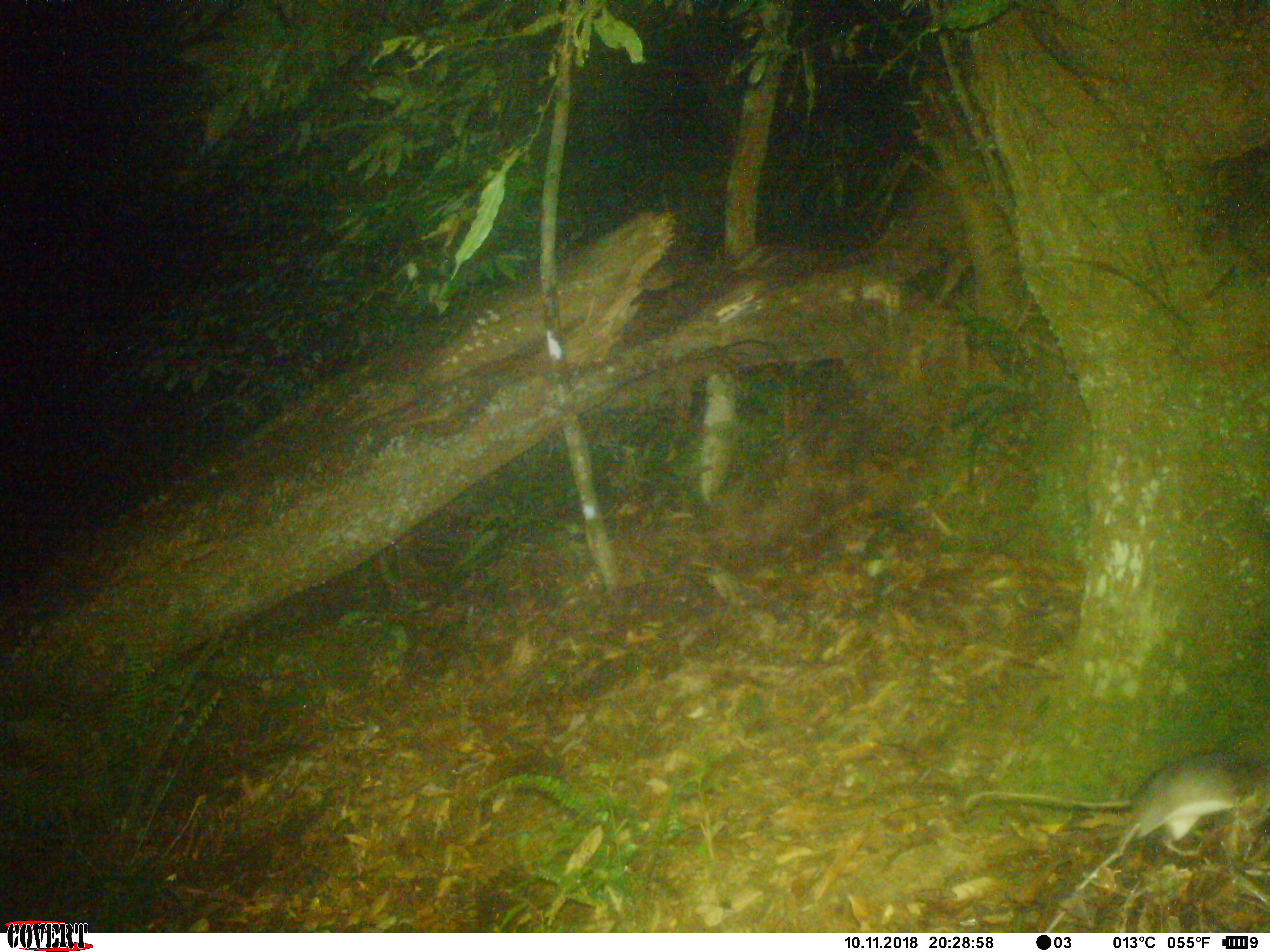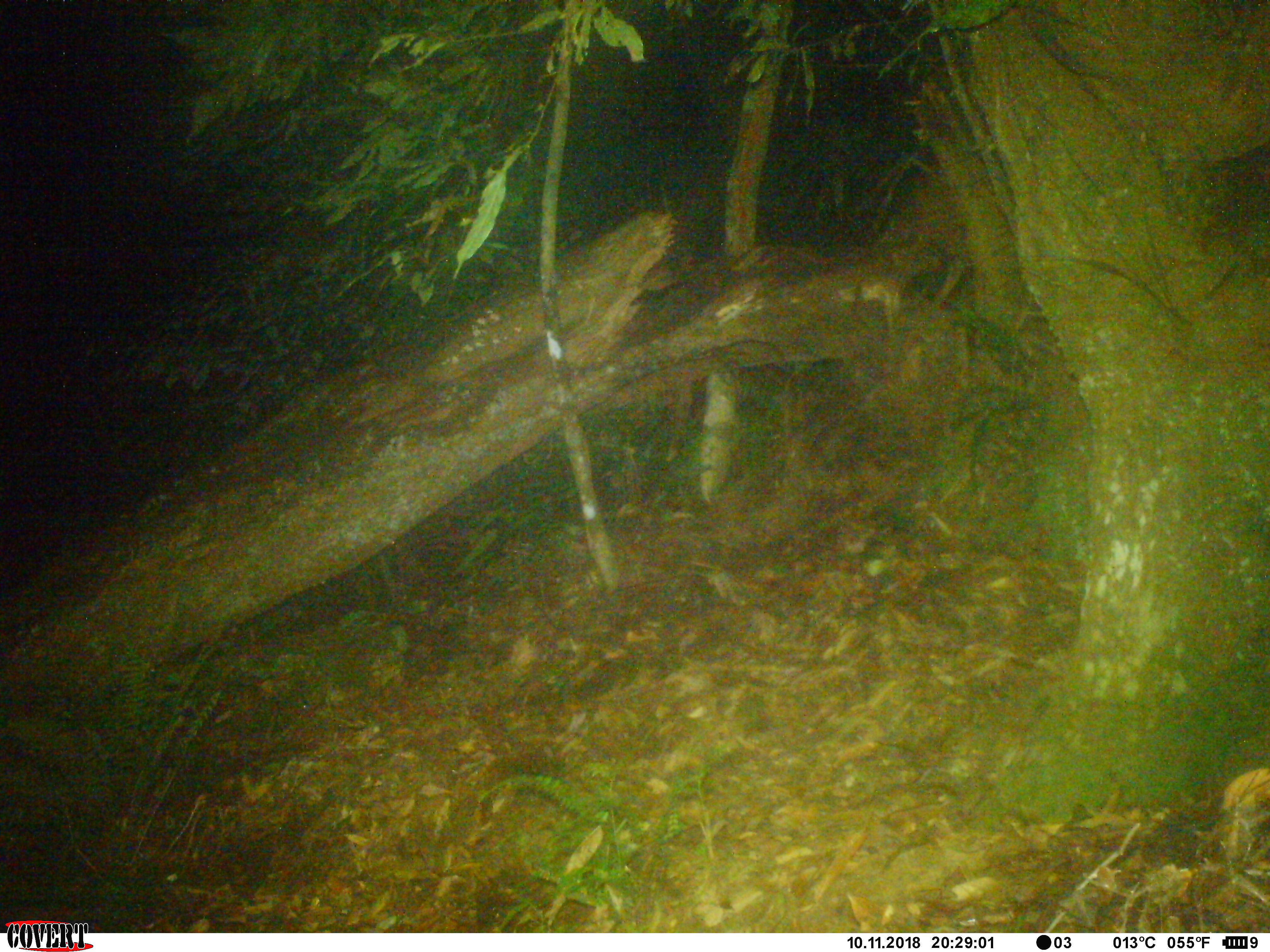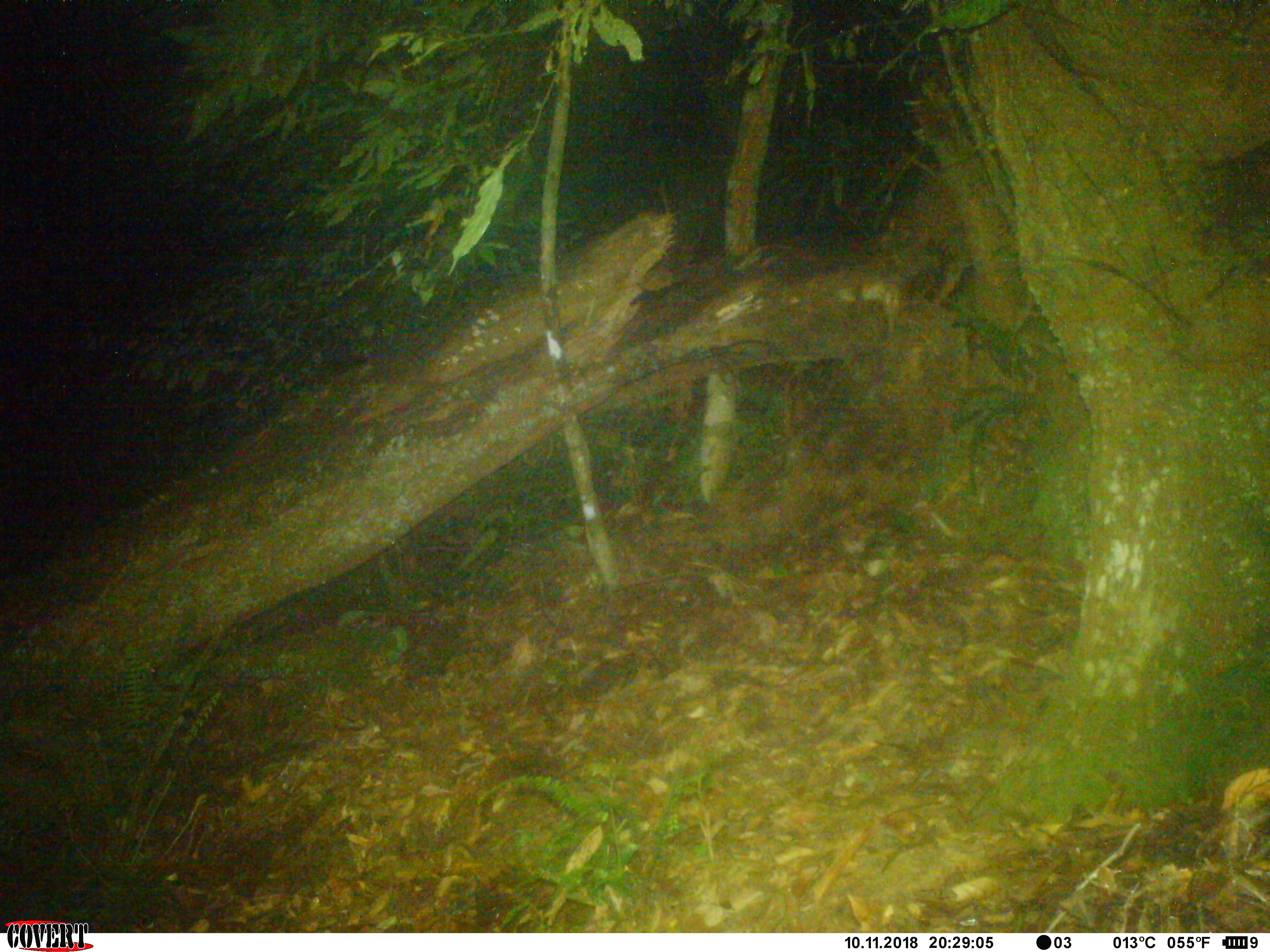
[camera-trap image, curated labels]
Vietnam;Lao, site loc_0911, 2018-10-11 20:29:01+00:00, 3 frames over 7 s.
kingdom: Animalia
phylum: Chordata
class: Mammalia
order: Rodentia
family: Muridae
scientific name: Muridae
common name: old-world mice and rats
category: unidentified murid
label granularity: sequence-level